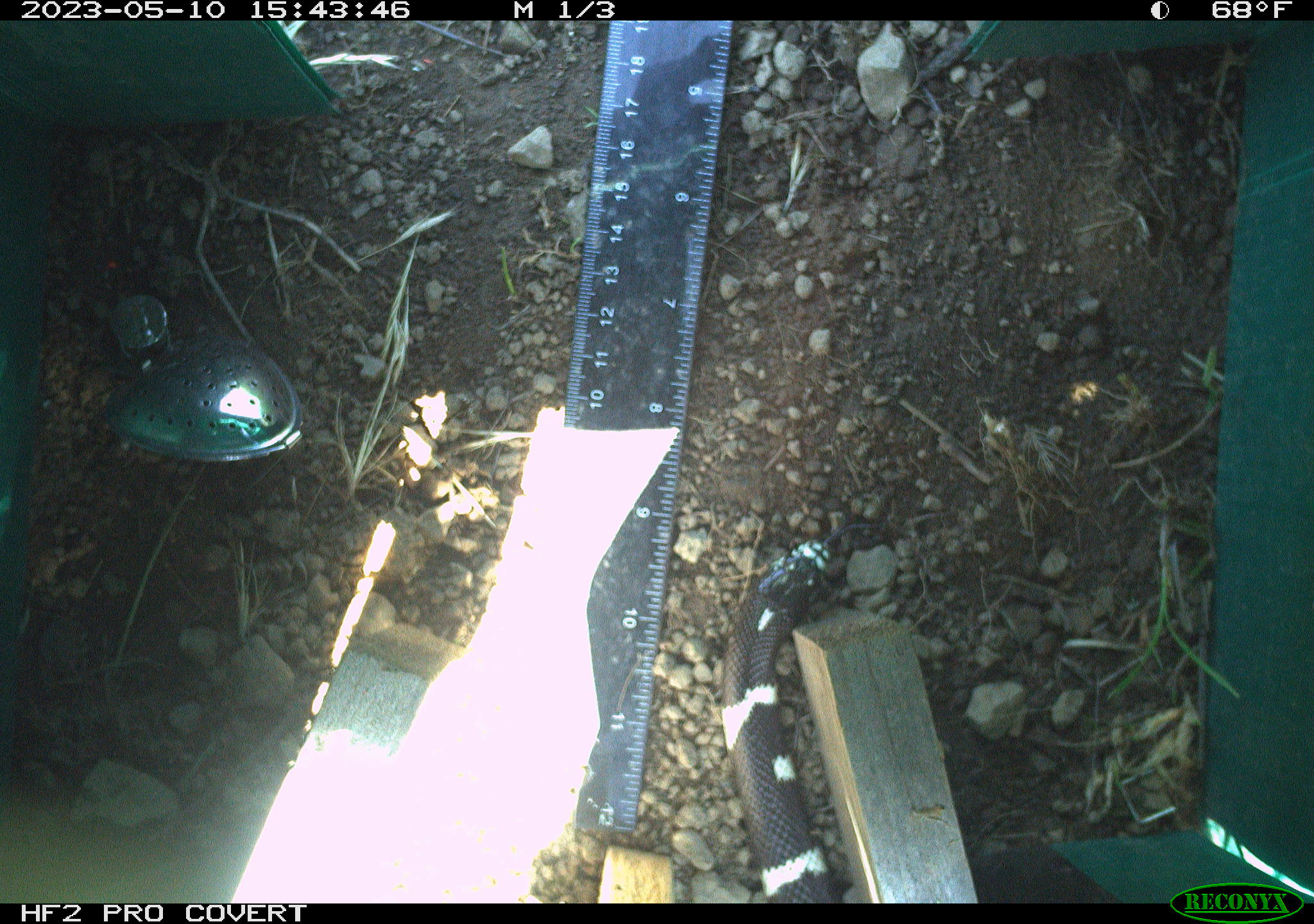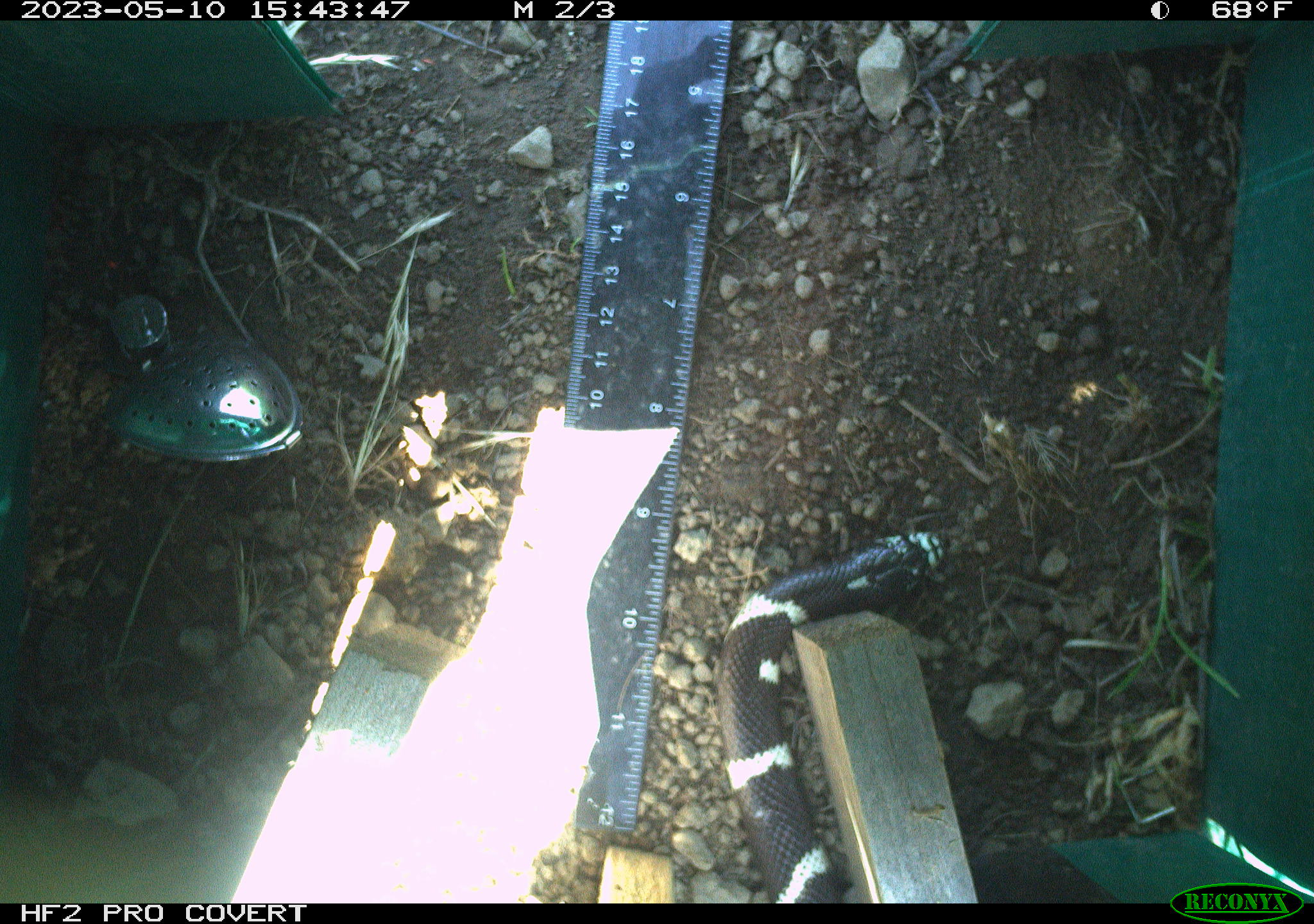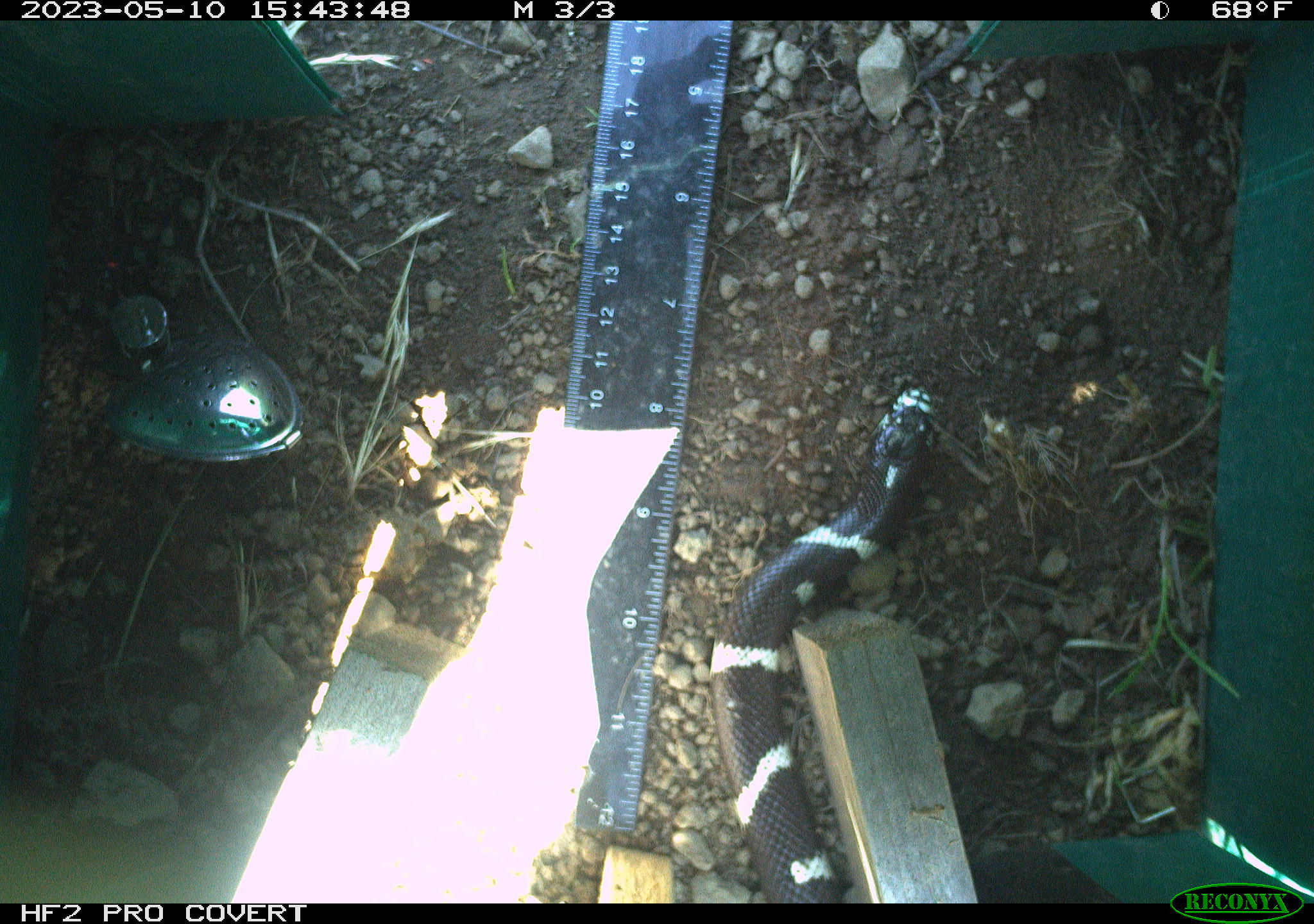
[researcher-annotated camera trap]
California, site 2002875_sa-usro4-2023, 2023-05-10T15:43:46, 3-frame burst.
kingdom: Animalia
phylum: Chordata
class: Reptilia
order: Squamata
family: Colubridae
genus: Lampropeltis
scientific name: Lampropeltis californiae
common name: california kingsnake